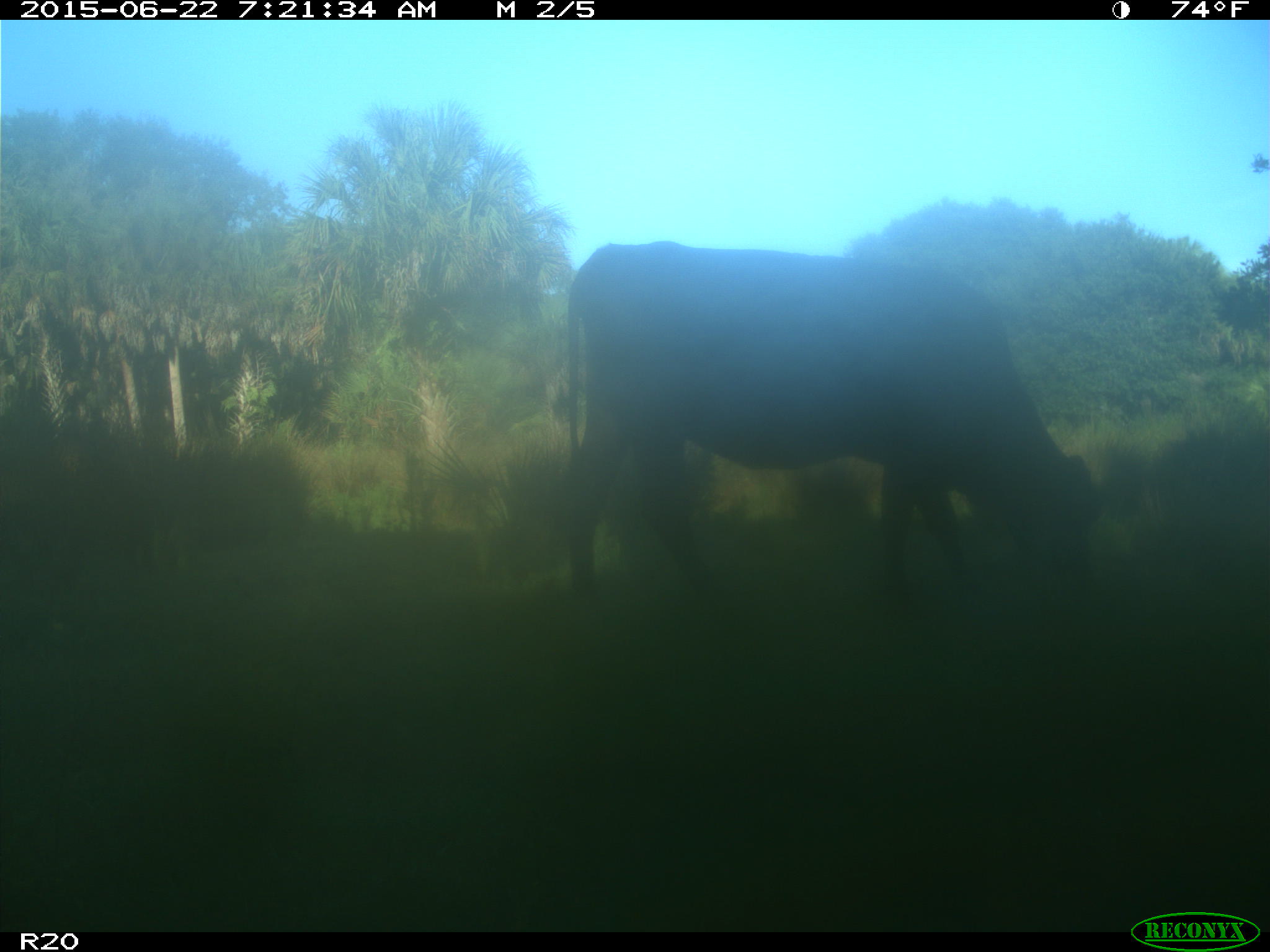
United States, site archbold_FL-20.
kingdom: Animalia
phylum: Chordata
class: Mammalia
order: Artiodactyla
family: Bovidae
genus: Bos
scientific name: Bos taurus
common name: domestic cow